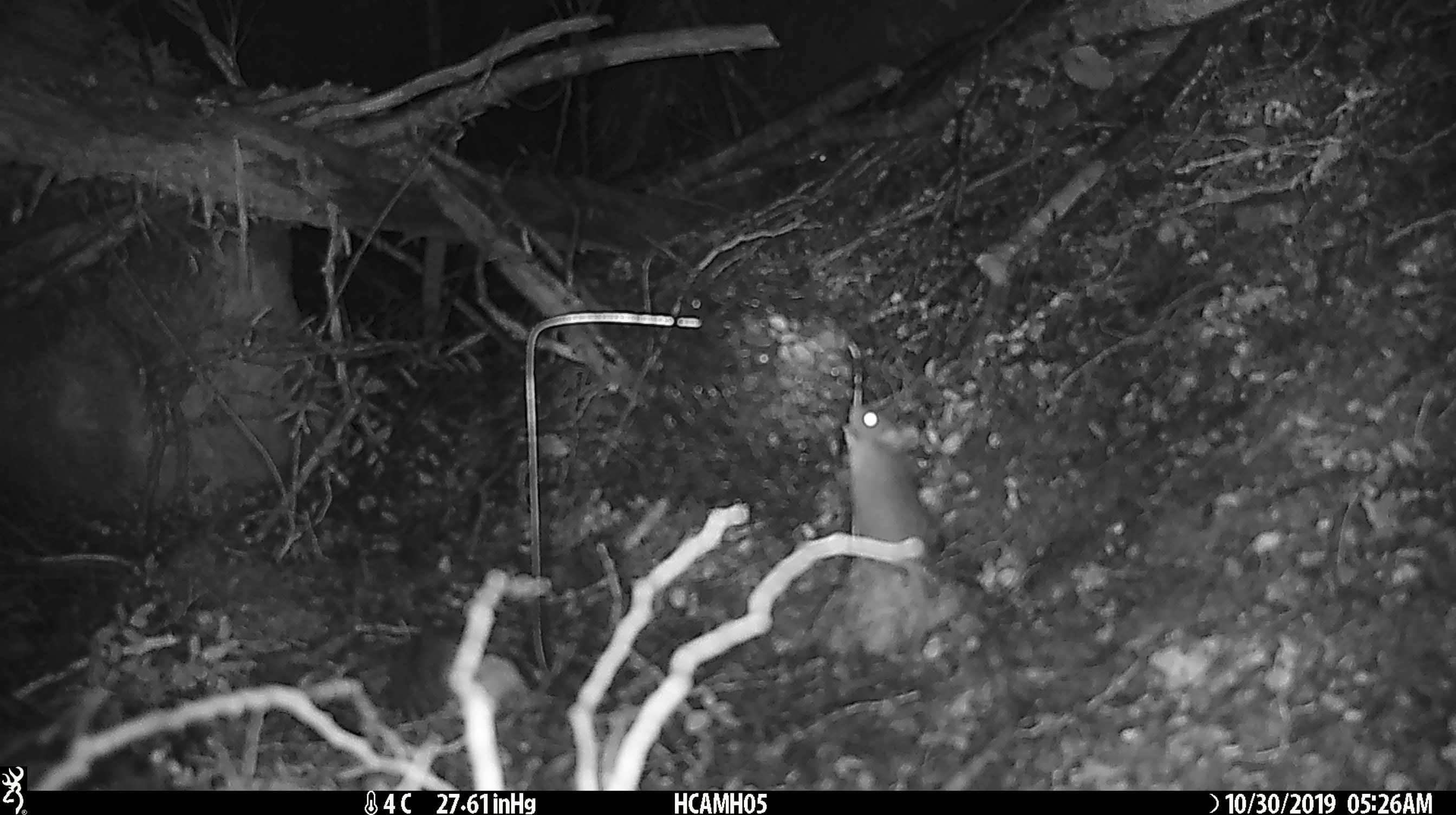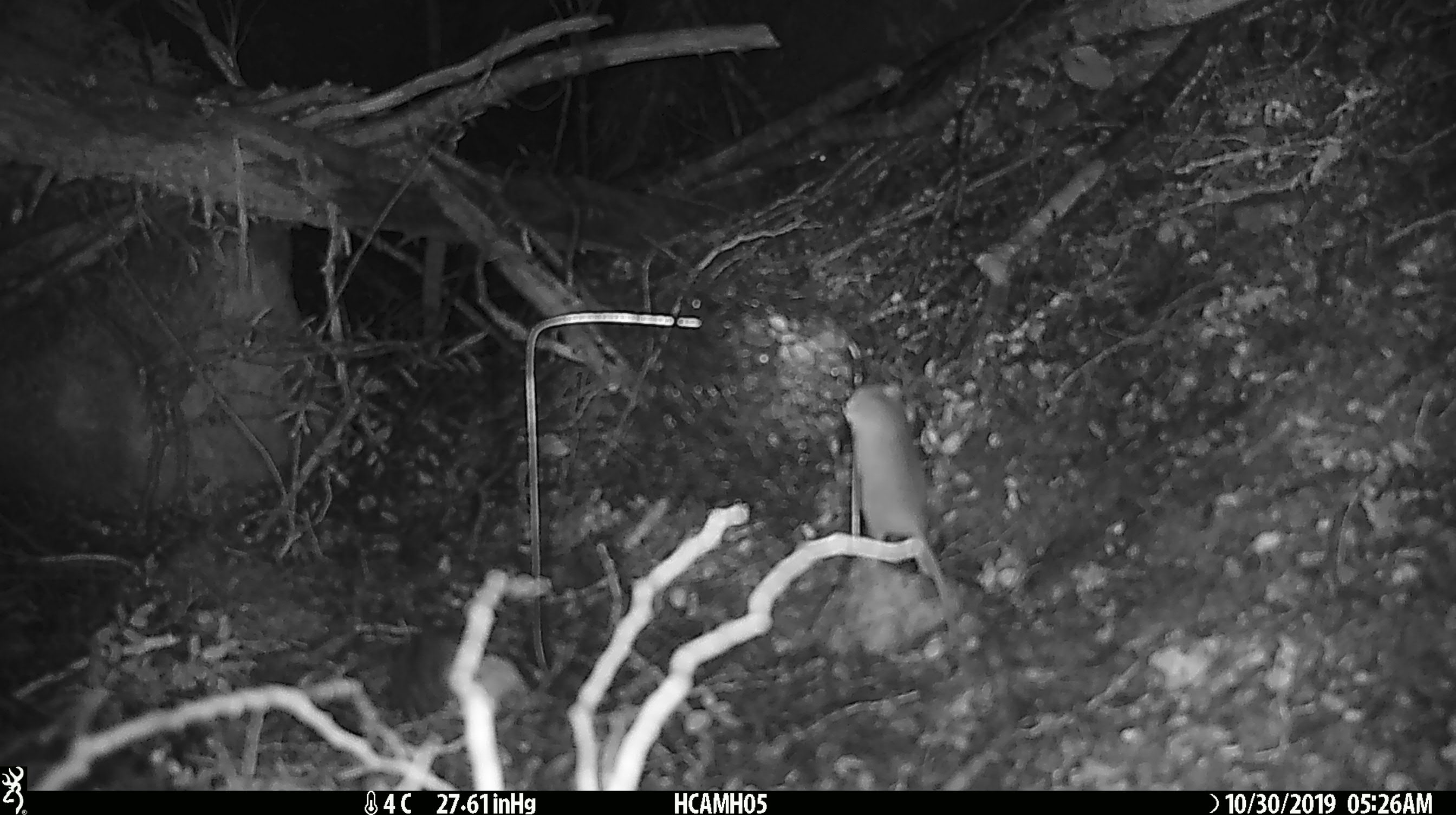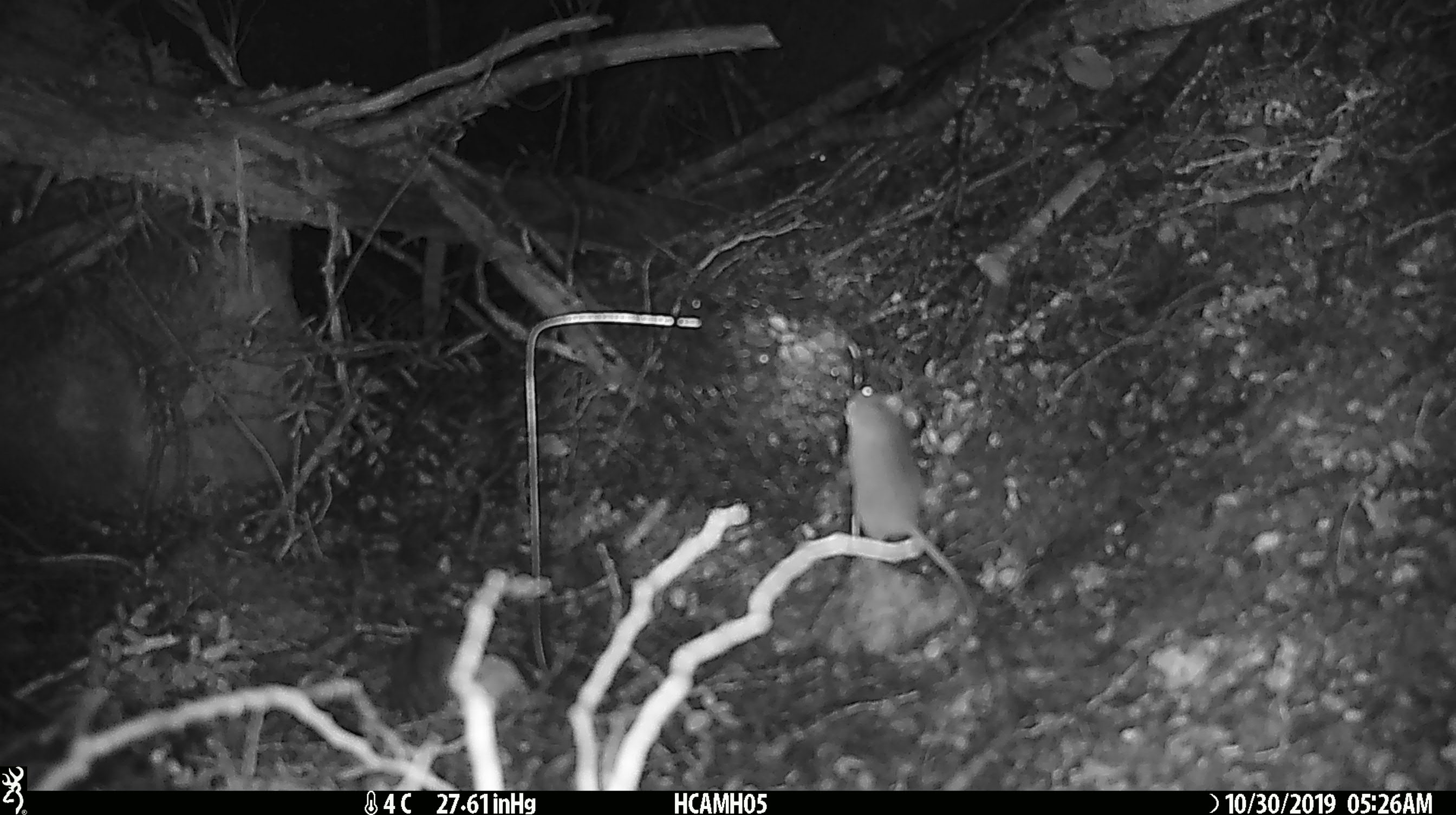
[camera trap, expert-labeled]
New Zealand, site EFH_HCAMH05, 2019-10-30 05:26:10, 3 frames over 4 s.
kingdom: Animalia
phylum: Chordata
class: Mammalia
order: Rodentia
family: Muridae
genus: Mus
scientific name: Mus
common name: mouse